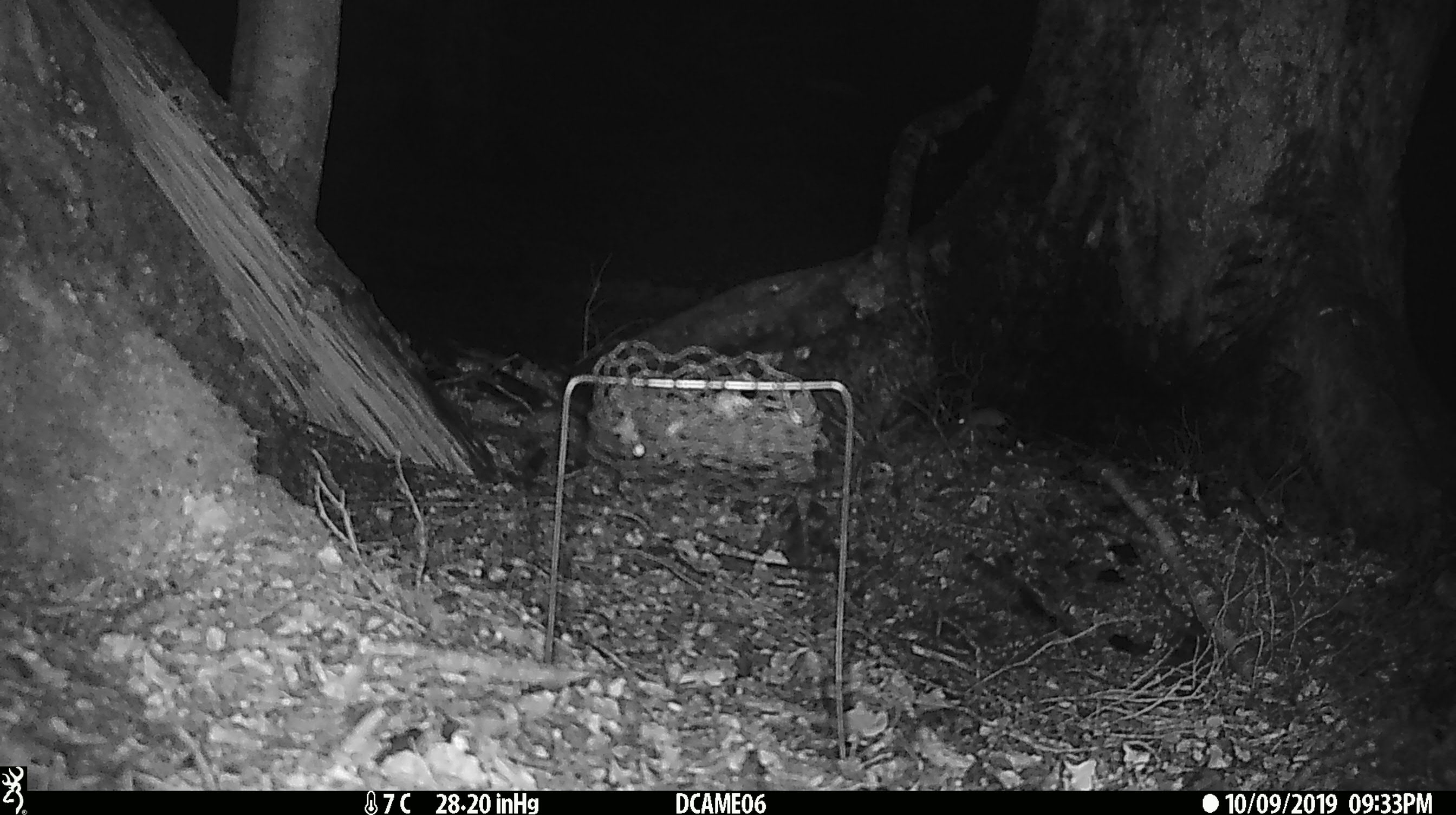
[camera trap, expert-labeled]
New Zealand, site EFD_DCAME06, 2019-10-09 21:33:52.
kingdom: Animalia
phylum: Chordata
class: Mammalia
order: Rodentia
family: Muridae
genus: Mus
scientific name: Mus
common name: mouse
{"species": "mouse (Mus)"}